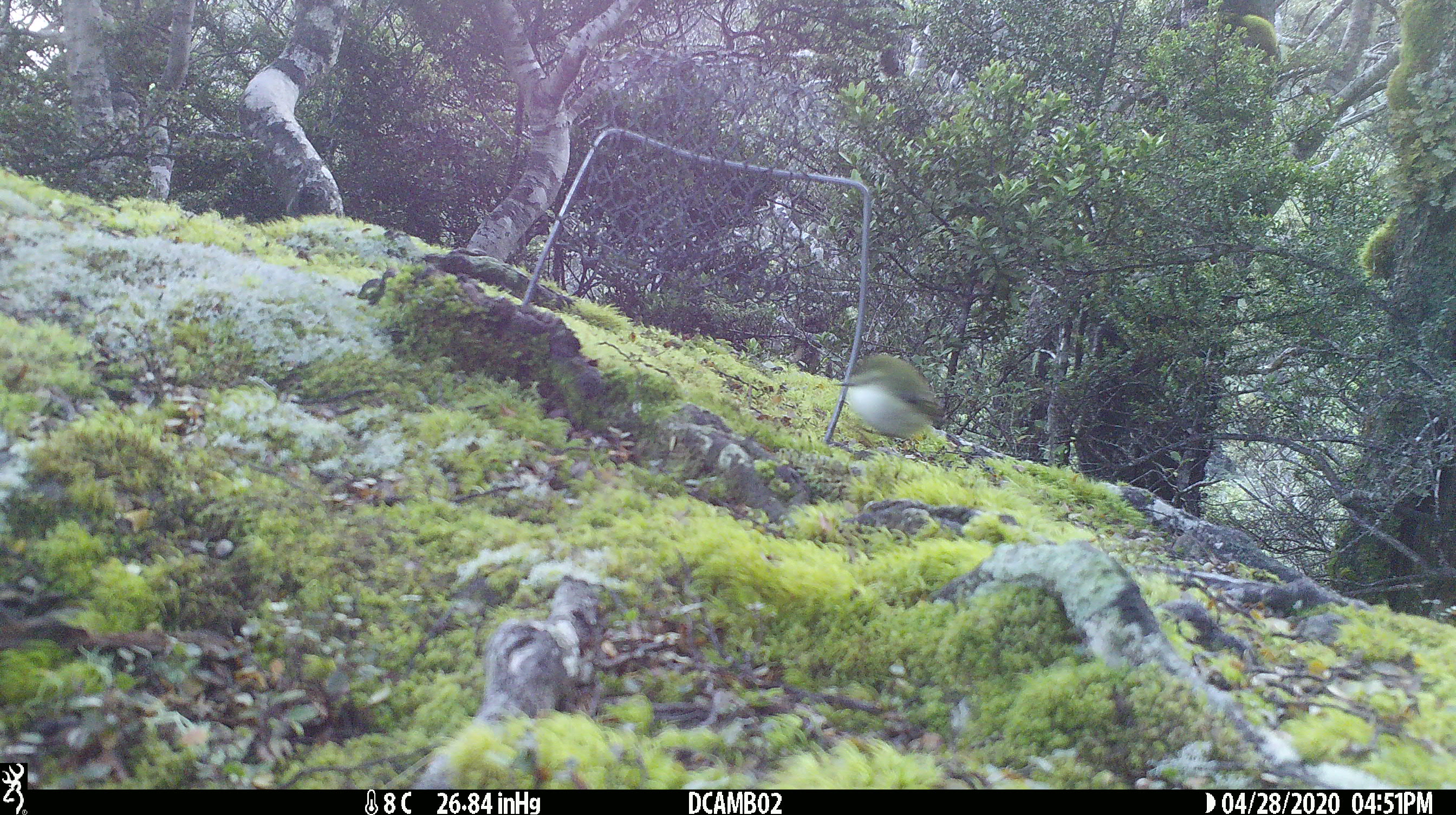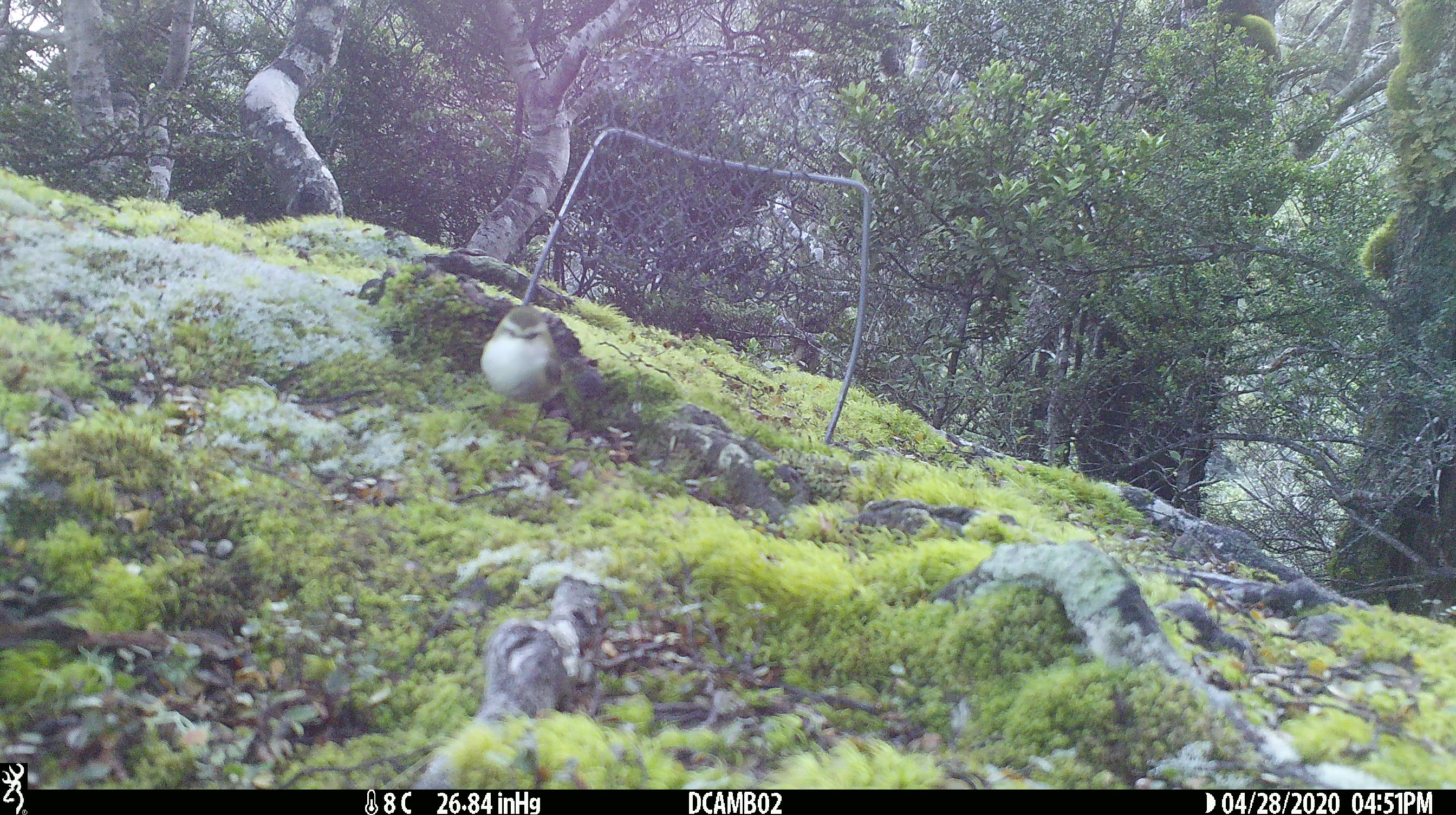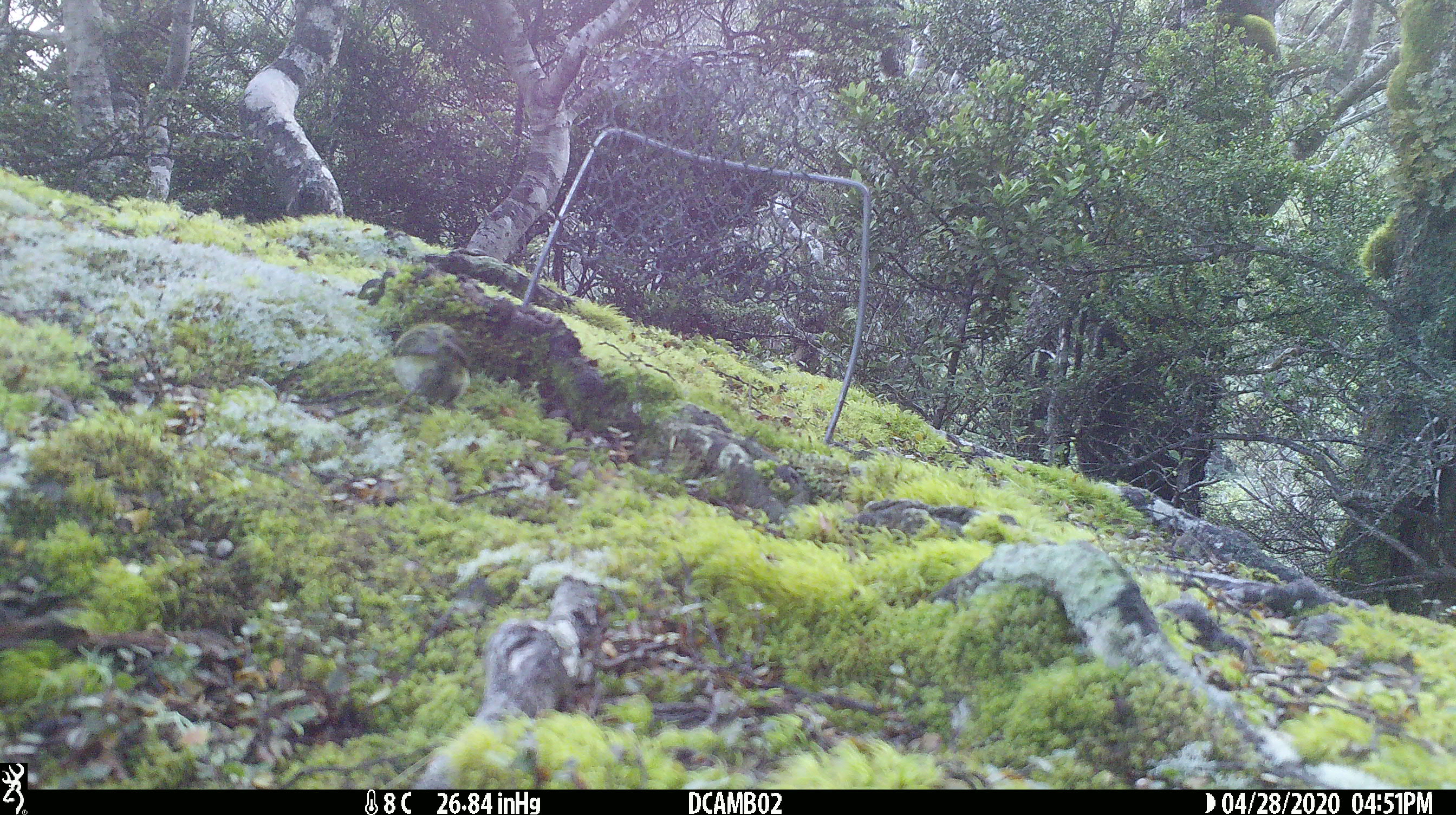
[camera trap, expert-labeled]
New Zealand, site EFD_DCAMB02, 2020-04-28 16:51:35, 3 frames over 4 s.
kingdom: Animalia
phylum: Chordata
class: Aves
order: Passeriformes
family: Acanthisittidae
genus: Acanthisitta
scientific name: Acanthisitta chloris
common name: rifleman